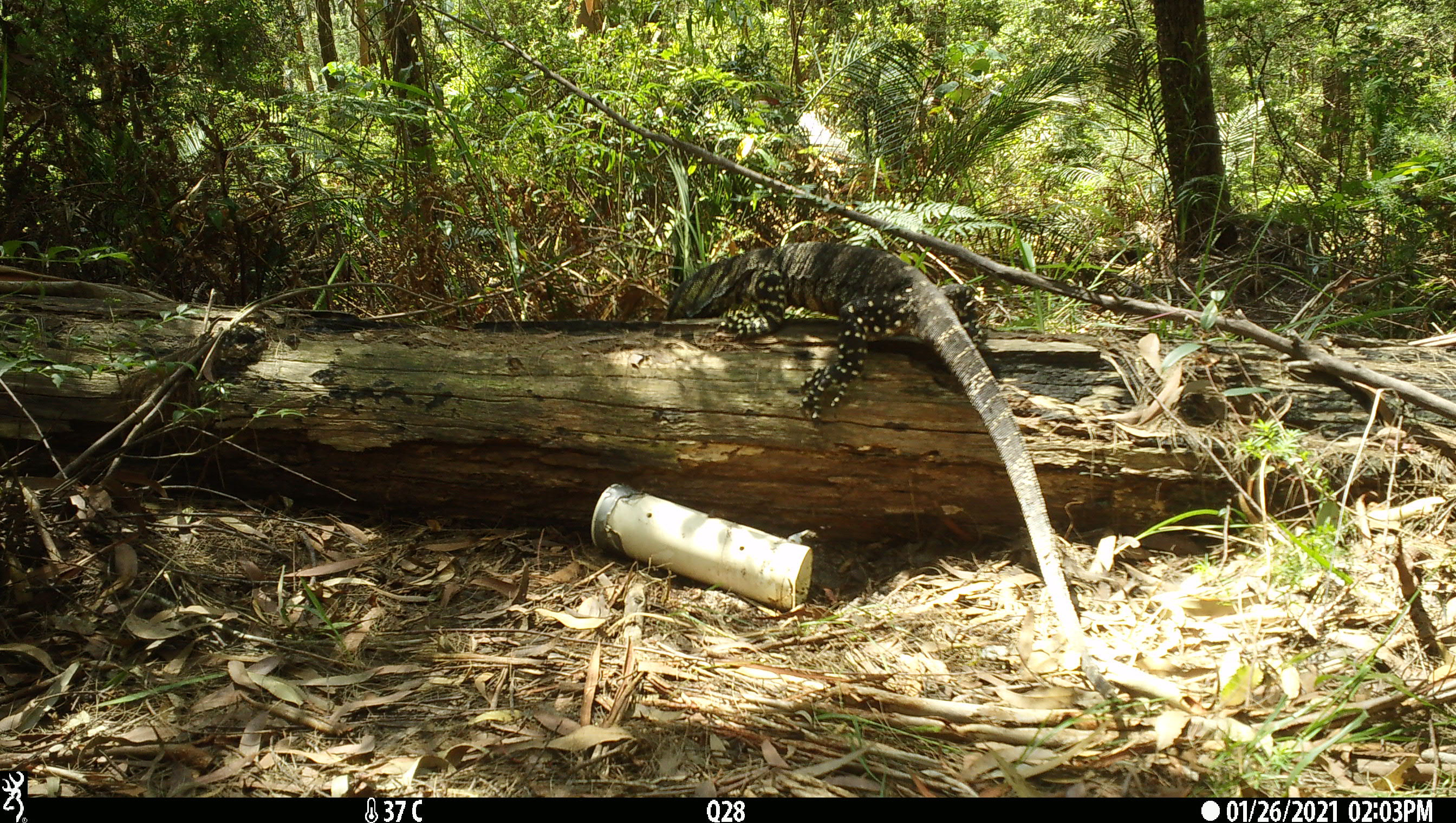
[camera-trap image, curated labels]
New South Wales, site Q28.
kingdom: Animalia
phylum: Chordata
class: Reptilia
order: Squamata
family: Varanidae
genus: Varanus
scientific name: Varanus varius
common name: lace monitor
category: goanna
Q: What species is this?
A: Goanna (lace monitor) (Varanus varius).